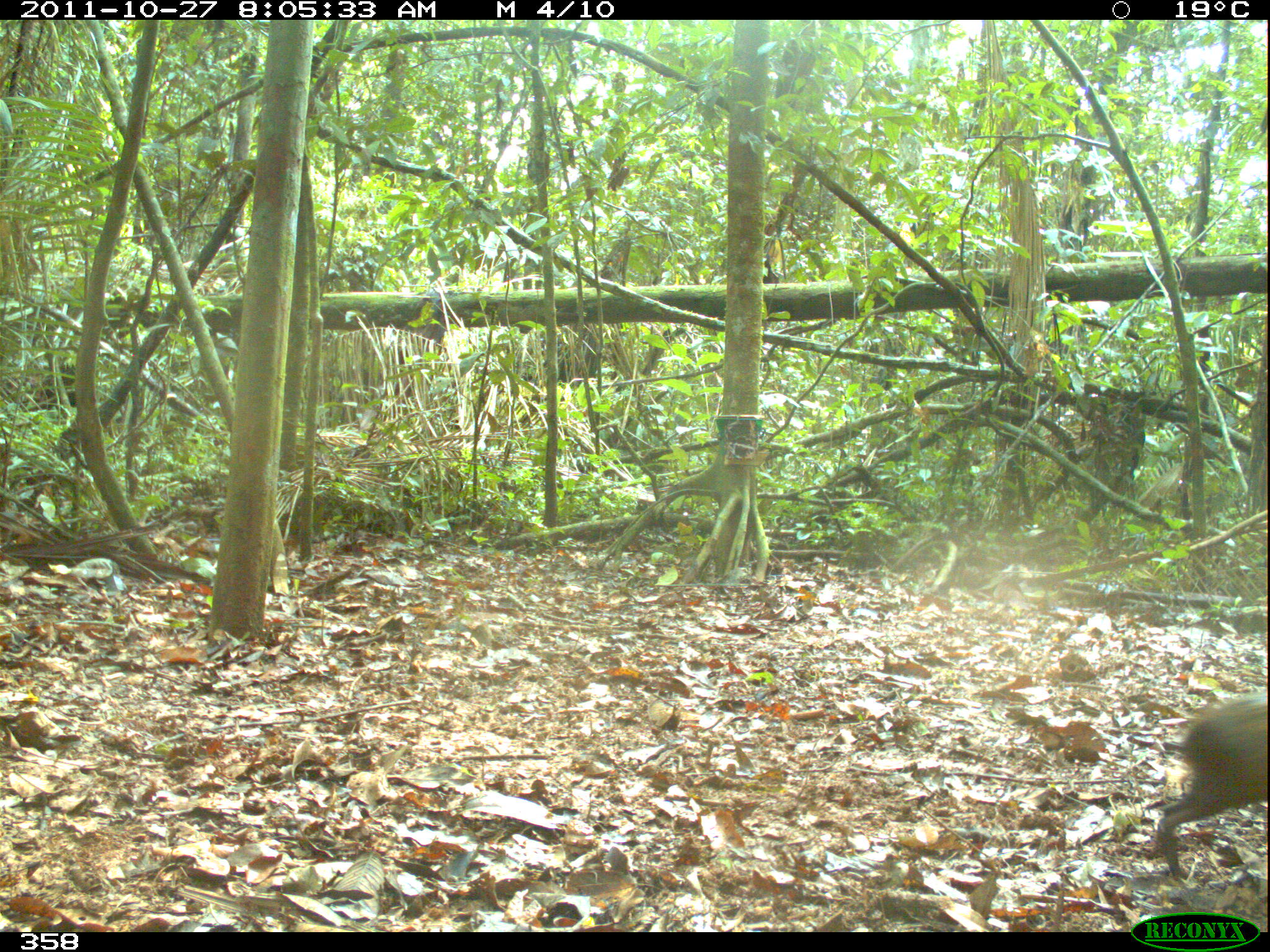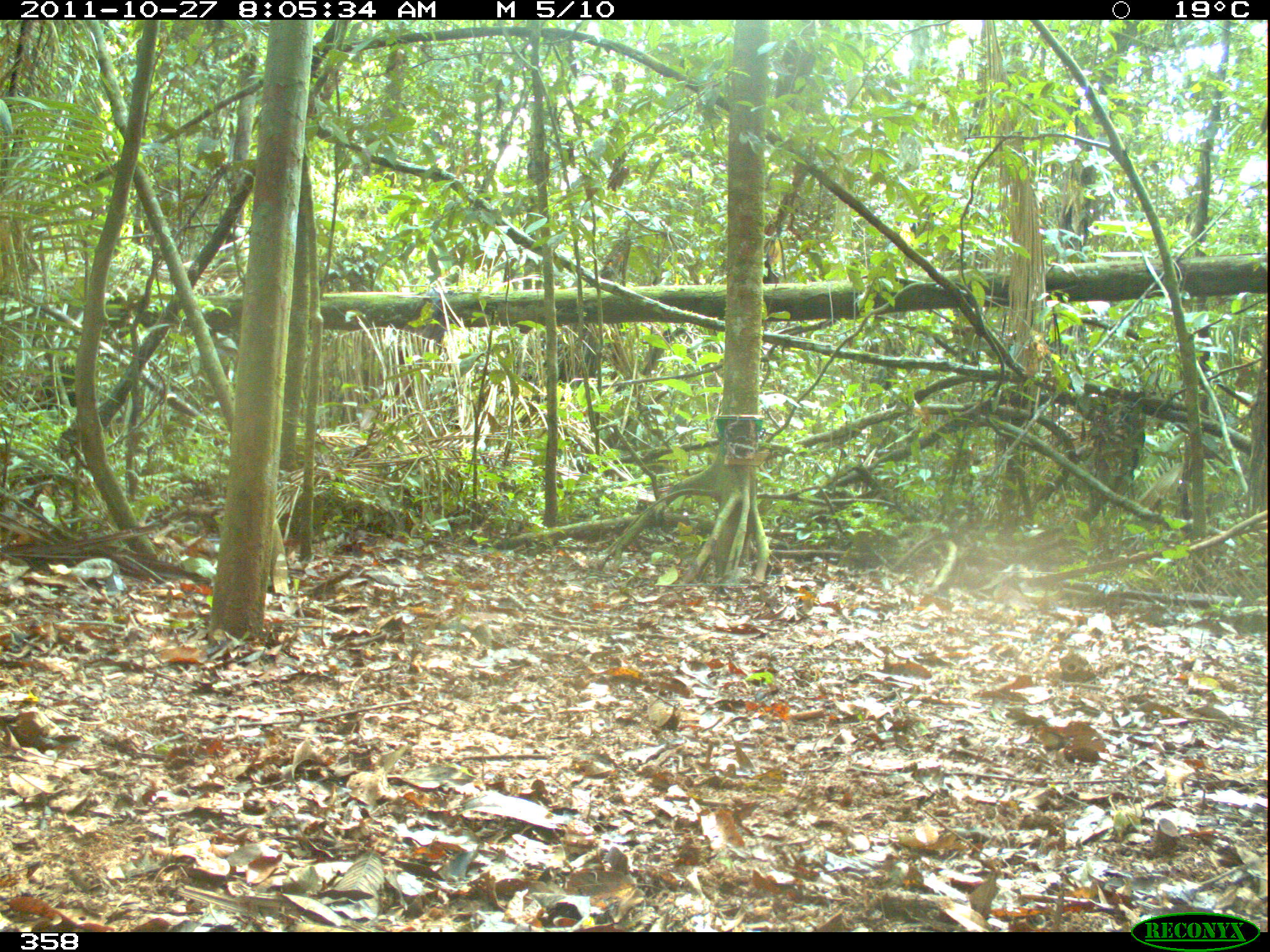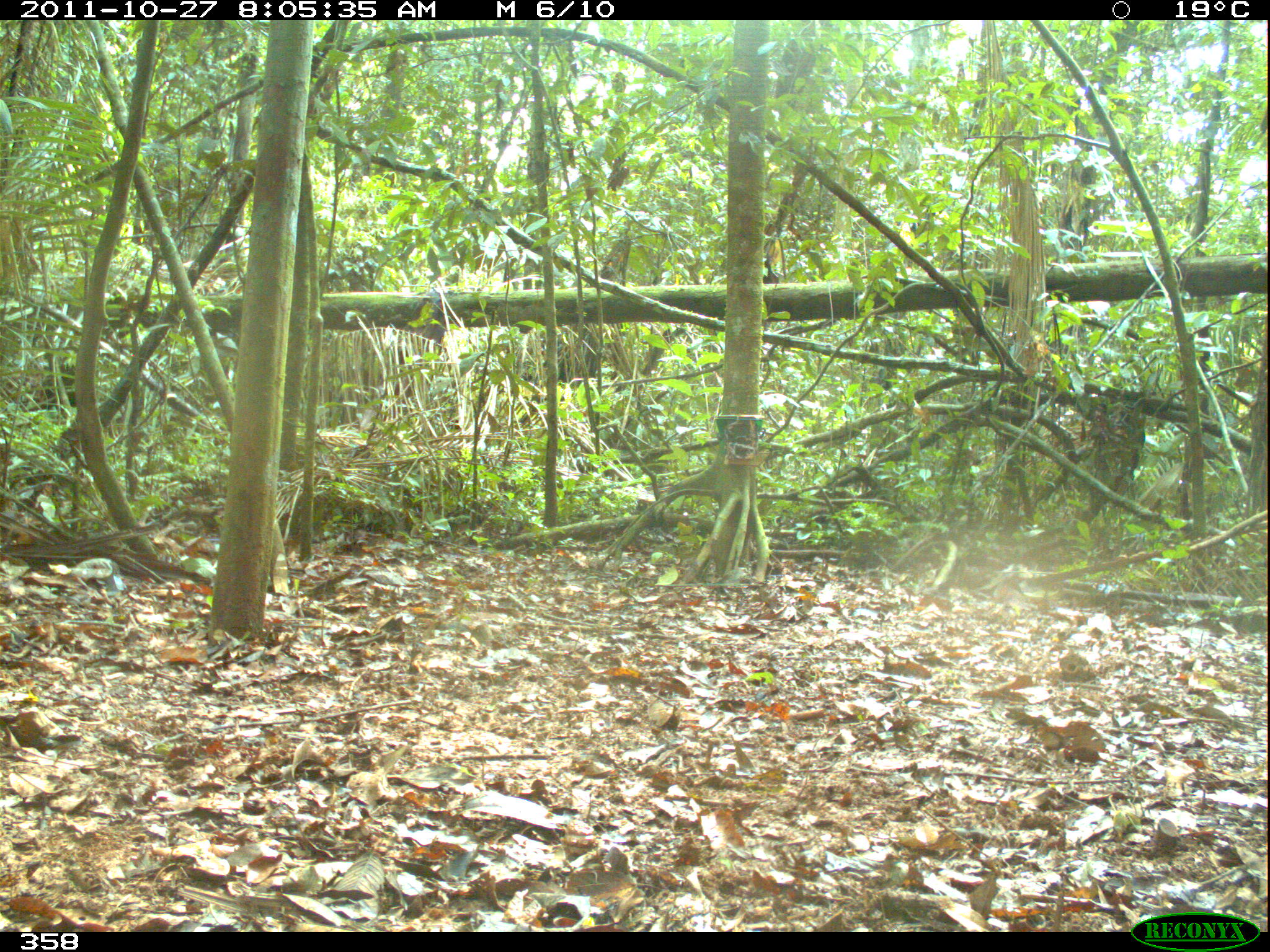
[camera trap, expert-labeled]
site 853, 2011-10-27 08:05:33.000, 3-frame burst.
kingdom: Animalia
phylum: Chordata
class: Mammalia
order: Rodentia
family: Dasyproctidae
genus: Dasyprocta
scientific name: Dasyprocta punctata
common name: central american agouti